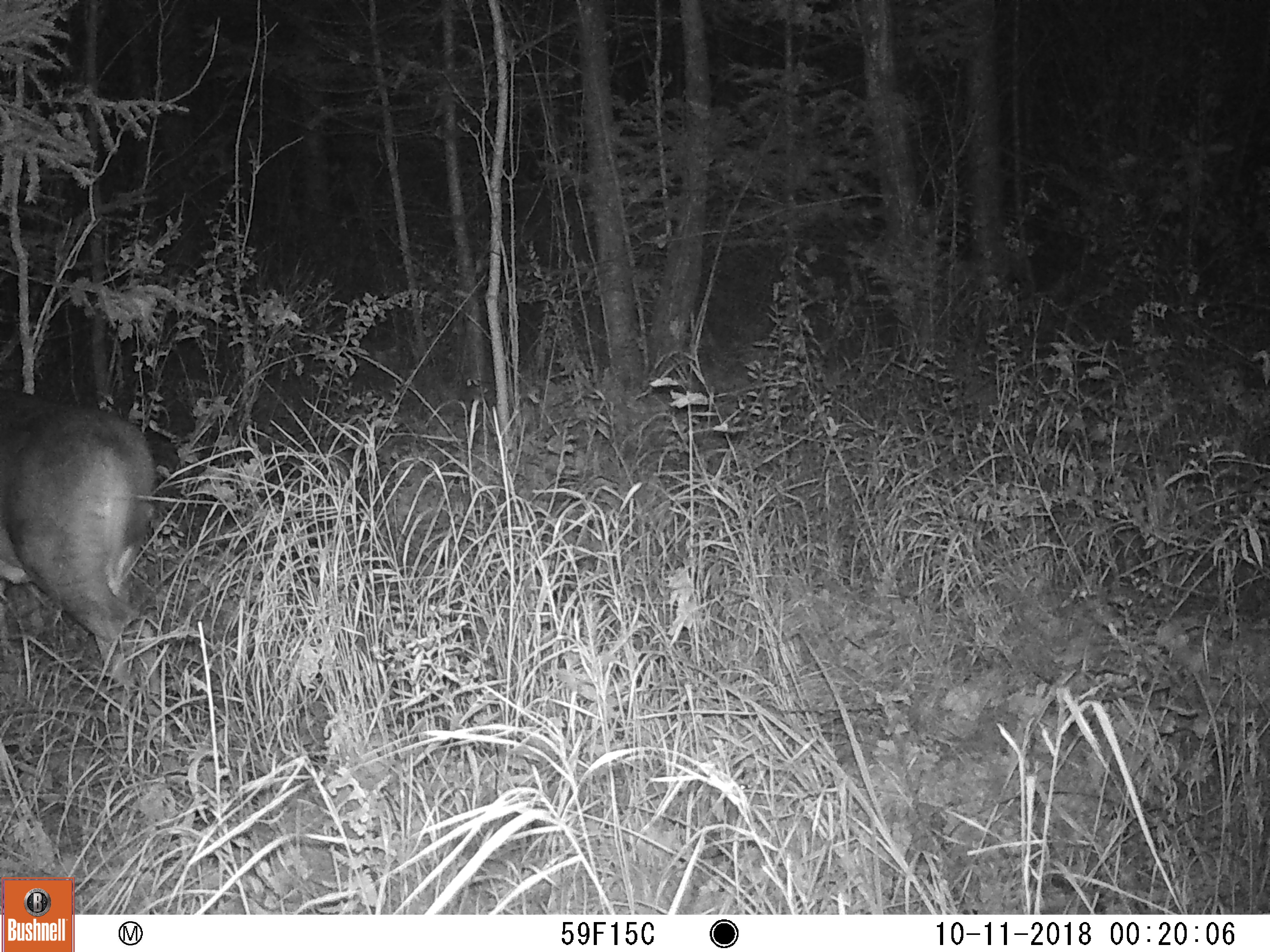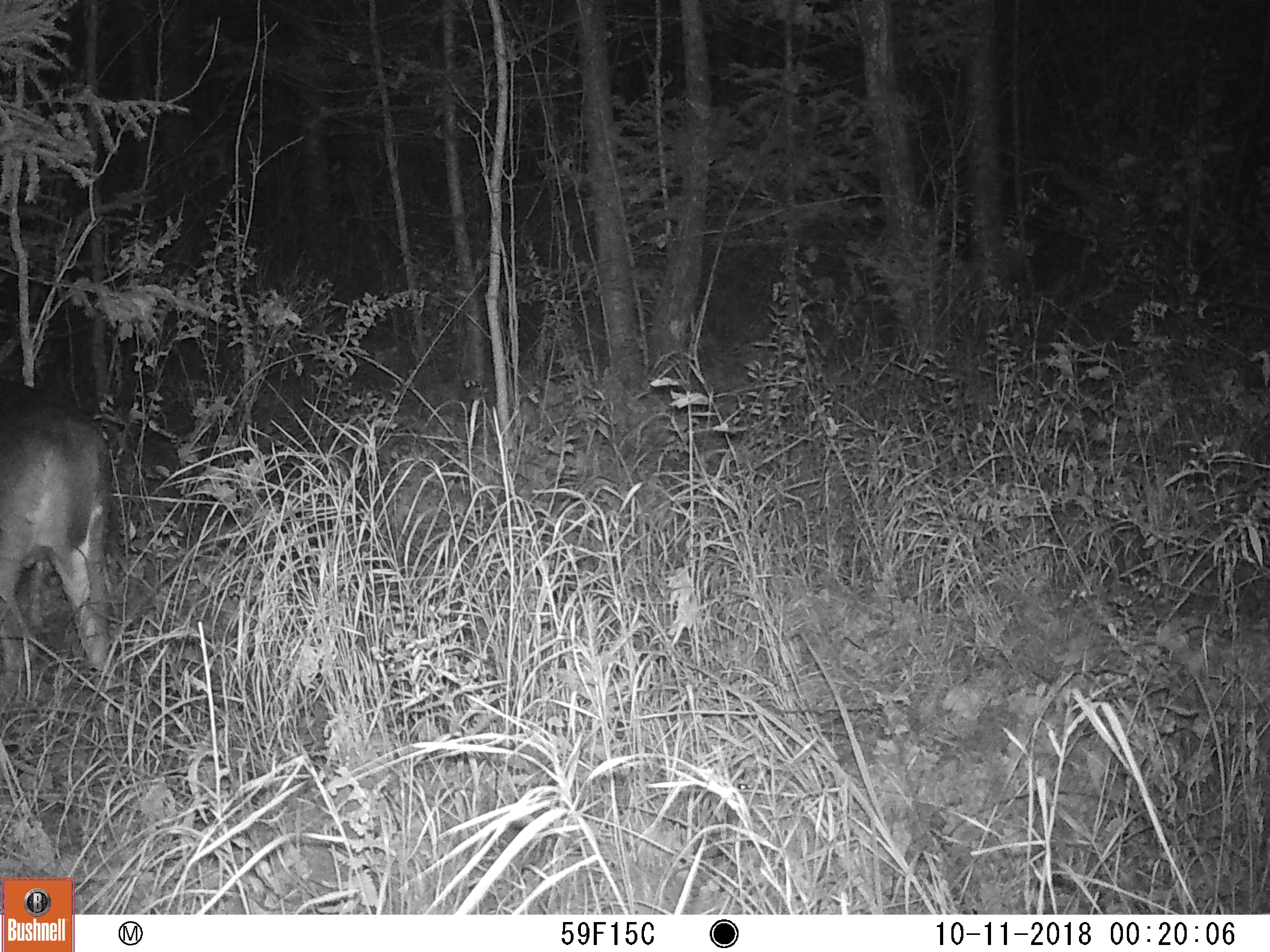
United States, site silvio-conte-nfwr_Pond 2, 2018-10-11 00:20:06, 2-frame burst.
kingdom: Animalia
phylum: Chordata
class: Mammalia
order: Artiodactyla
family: Cervidae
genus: Odocoileus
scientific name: Odocoileus virginianus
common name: white-tailed deer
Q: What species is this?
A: White-tailed deer (Odocoileus virginianus).